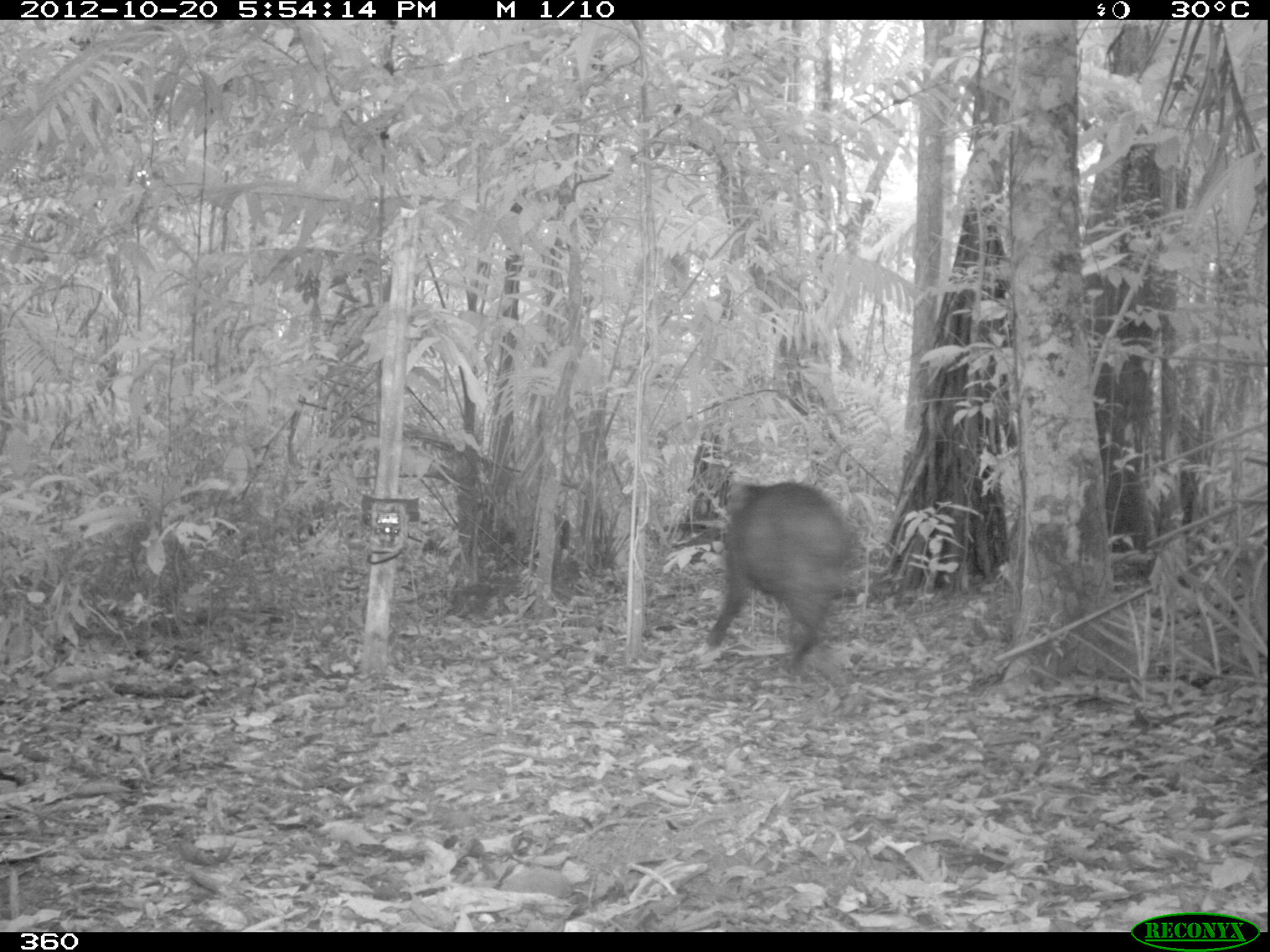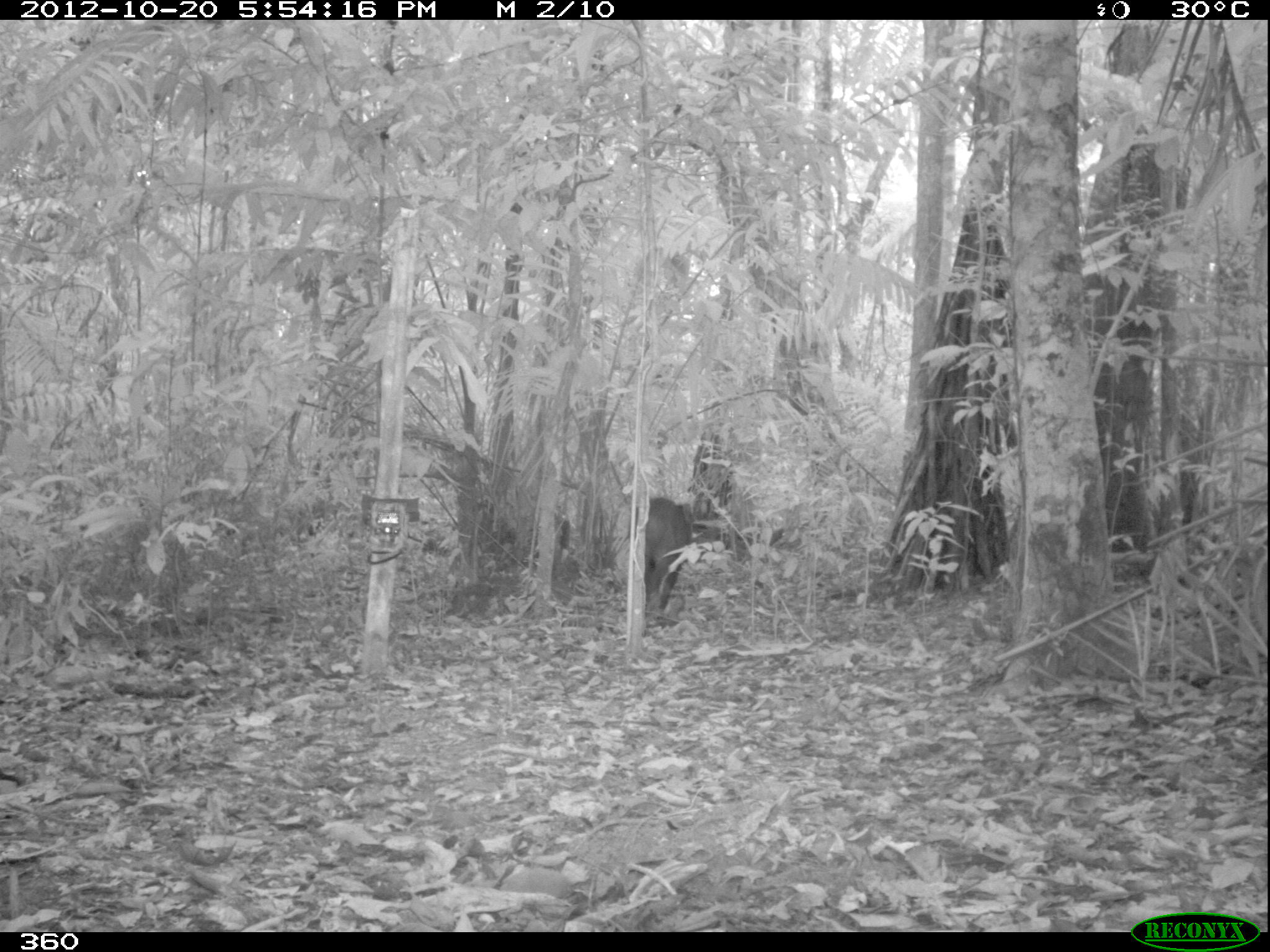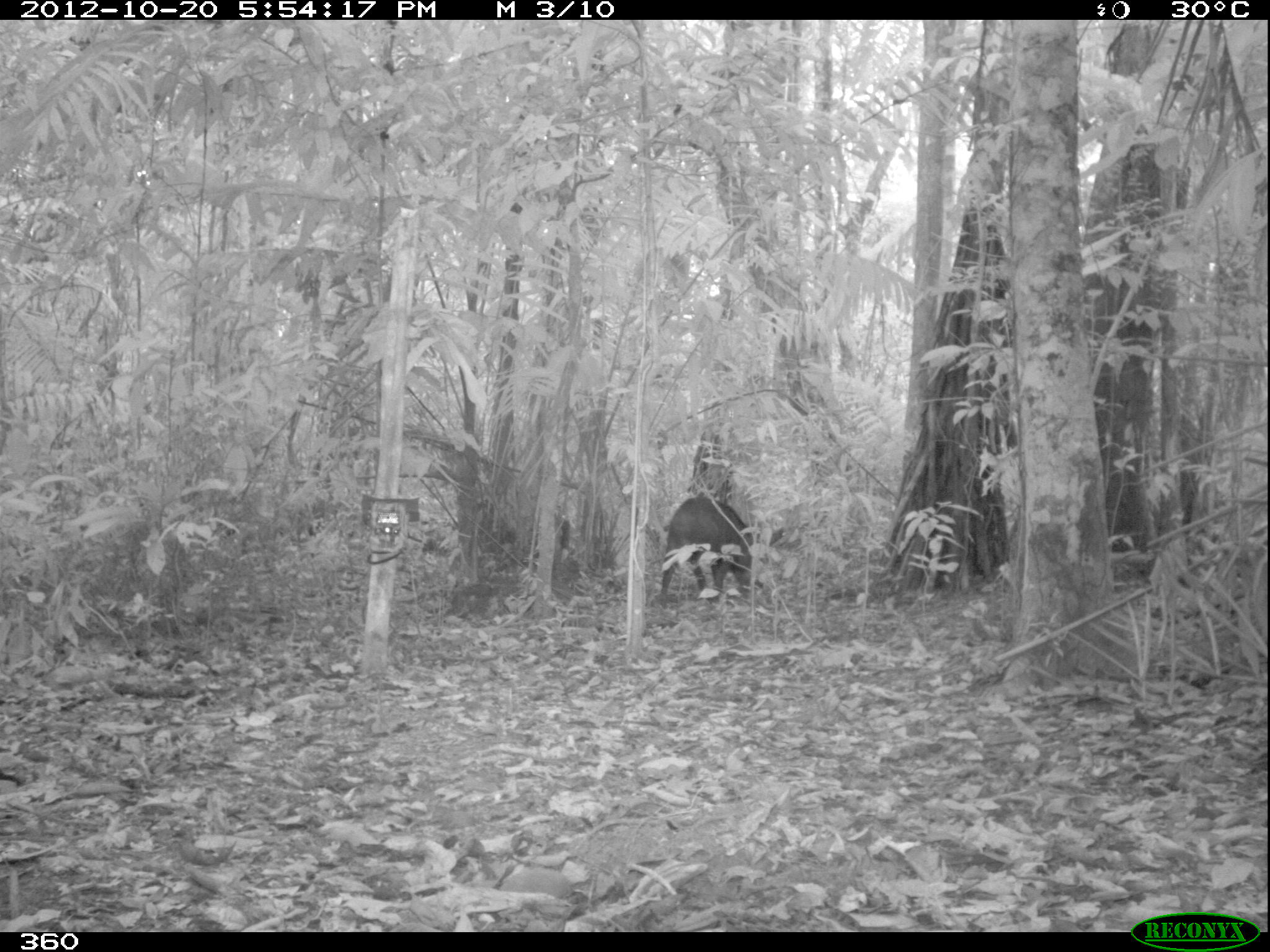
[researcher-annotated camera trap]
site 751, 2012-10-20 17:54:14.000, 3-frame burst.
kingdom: Animalia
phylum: Chordata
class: Mammalia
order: Artiodactyla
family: Tayassuidae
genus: Tayassu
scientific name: Tayassu pecari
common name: white-lipped peccary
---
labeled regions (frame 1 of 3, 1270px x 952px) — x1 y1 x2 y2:
tayassu pecari: 696 477 862 670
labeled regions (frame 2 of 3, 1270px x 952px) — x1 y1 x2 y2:
tayassu pecari: 627 498 692 612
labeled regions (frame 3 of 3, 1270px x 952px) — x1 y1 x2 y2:
tayassu pecari: 655 496 754 605